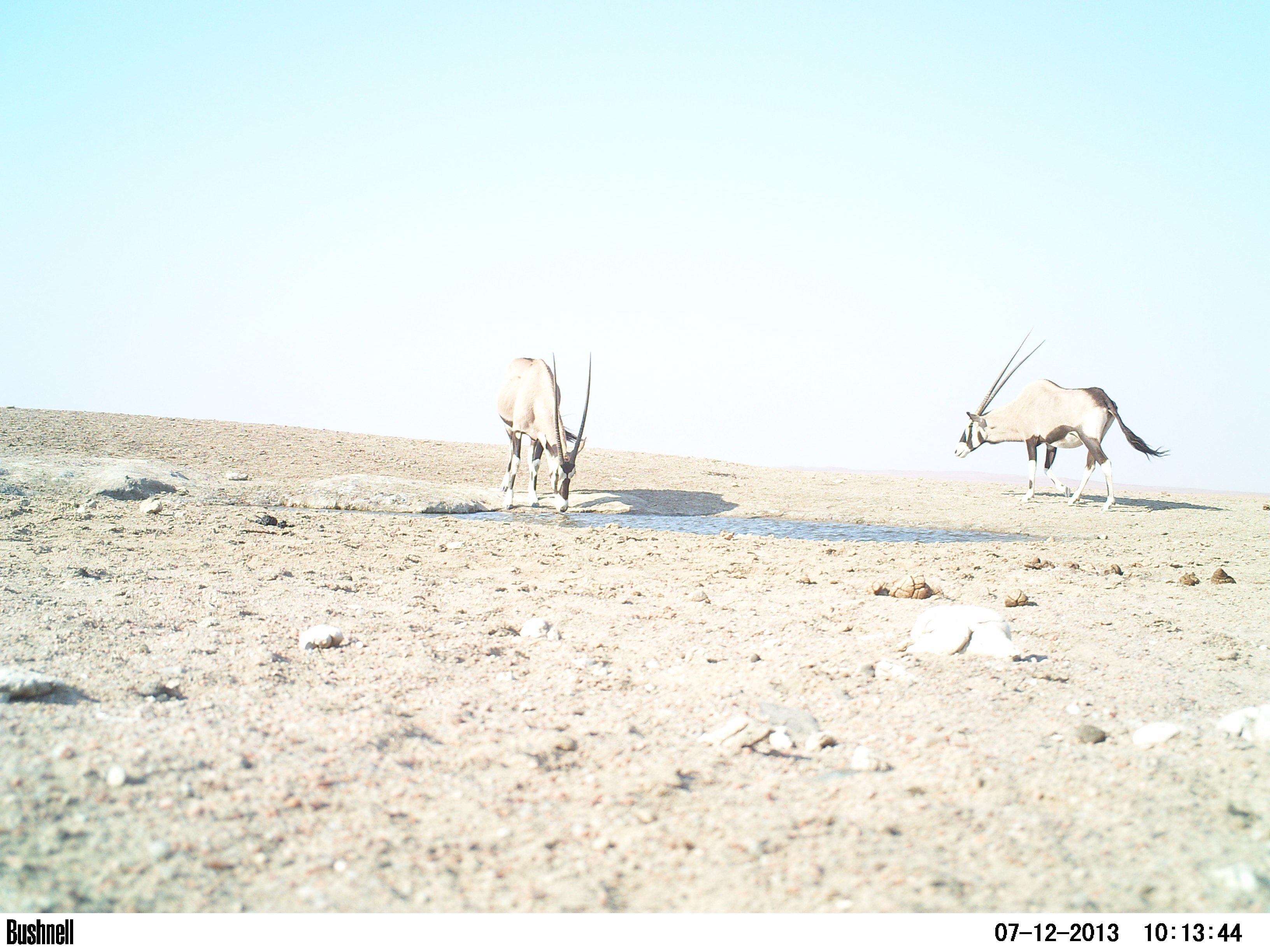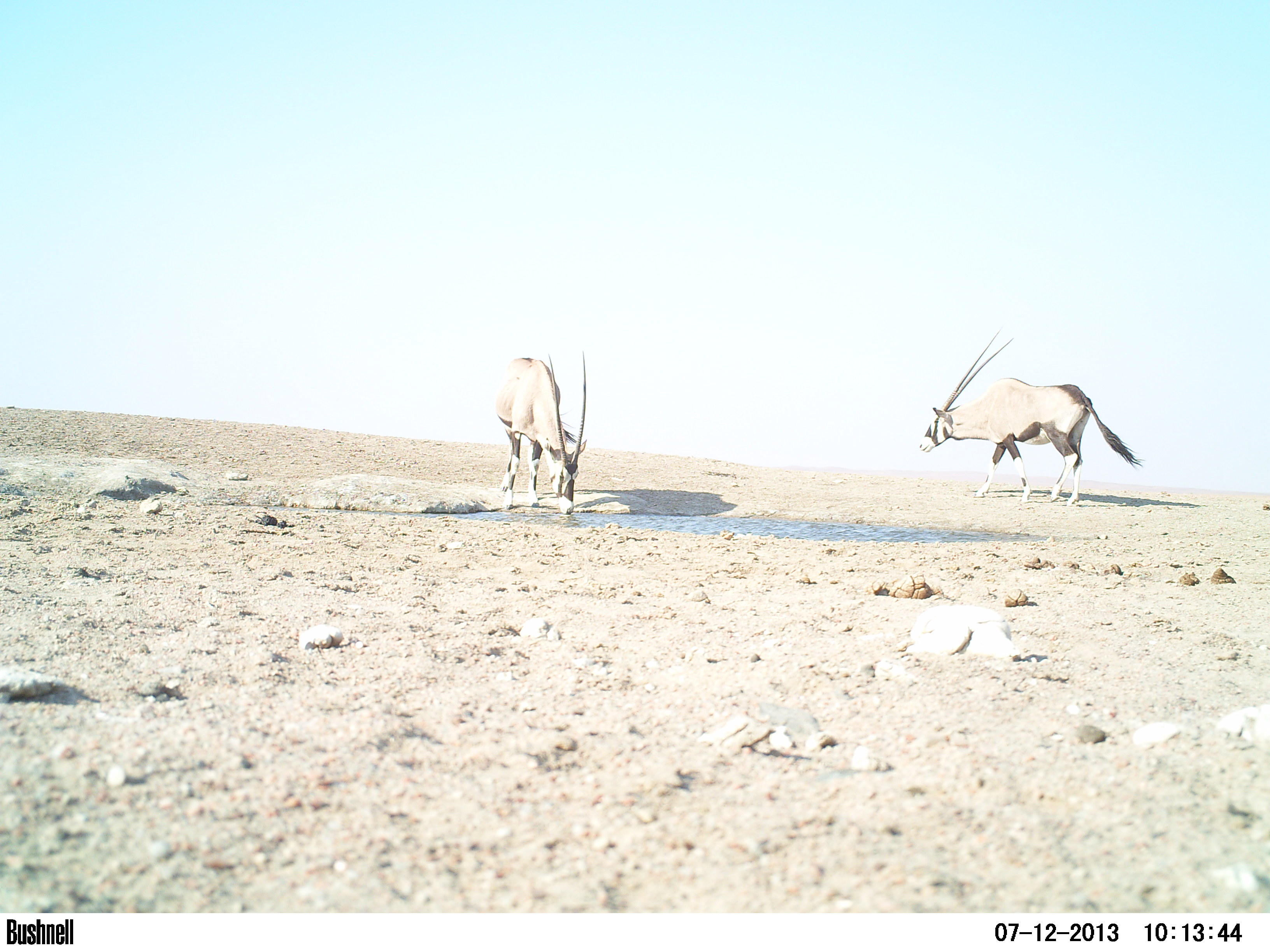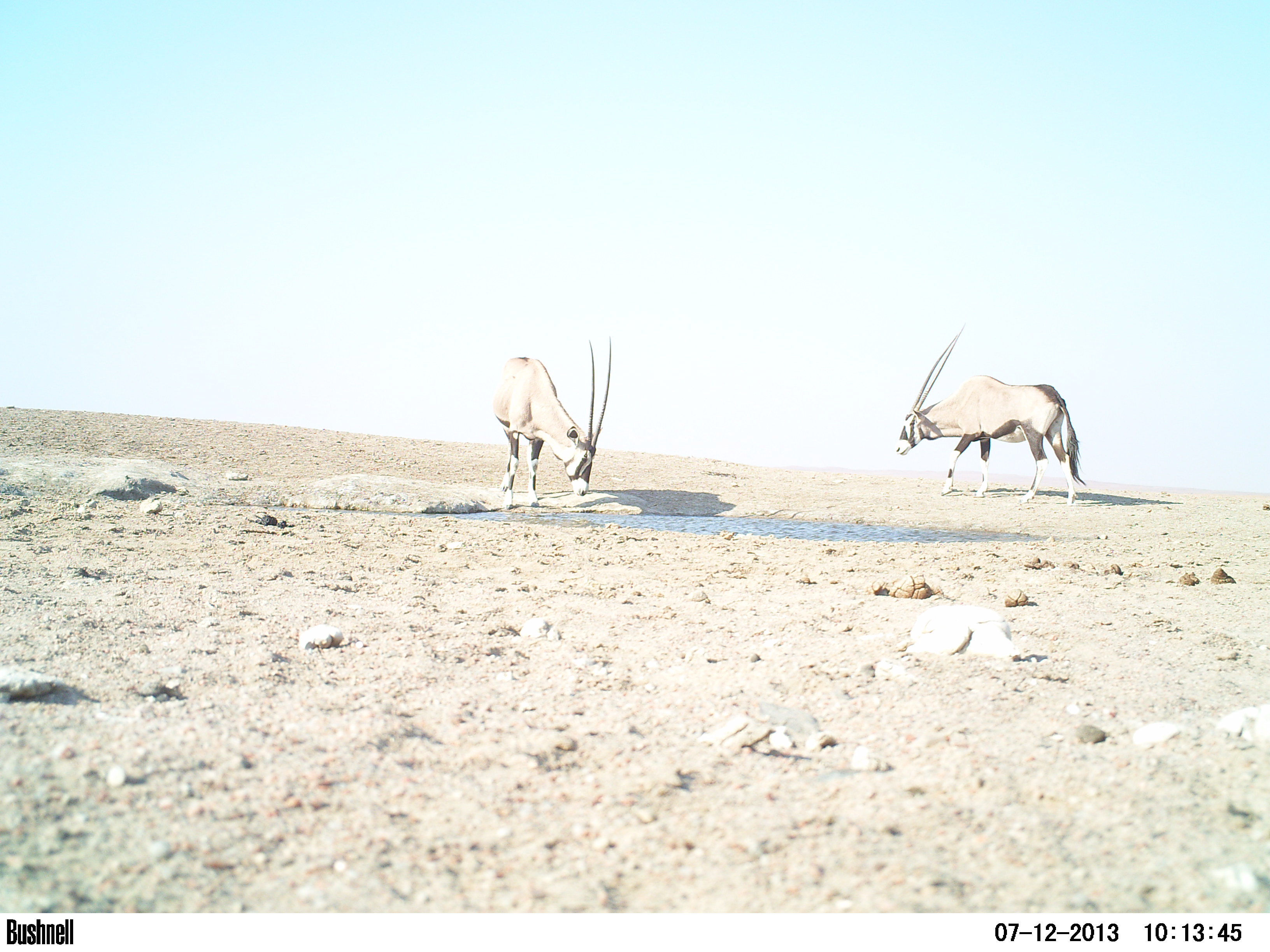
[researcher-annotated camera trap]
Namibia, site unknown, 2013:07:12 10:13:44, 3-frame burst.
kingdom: Animalia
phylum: Chordata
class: Mammalia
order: Artiodactyla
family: Bovidae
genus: Oryx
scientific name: Oryx gazella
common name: gemsbok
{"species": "Oryx gazella (gemsbok)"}